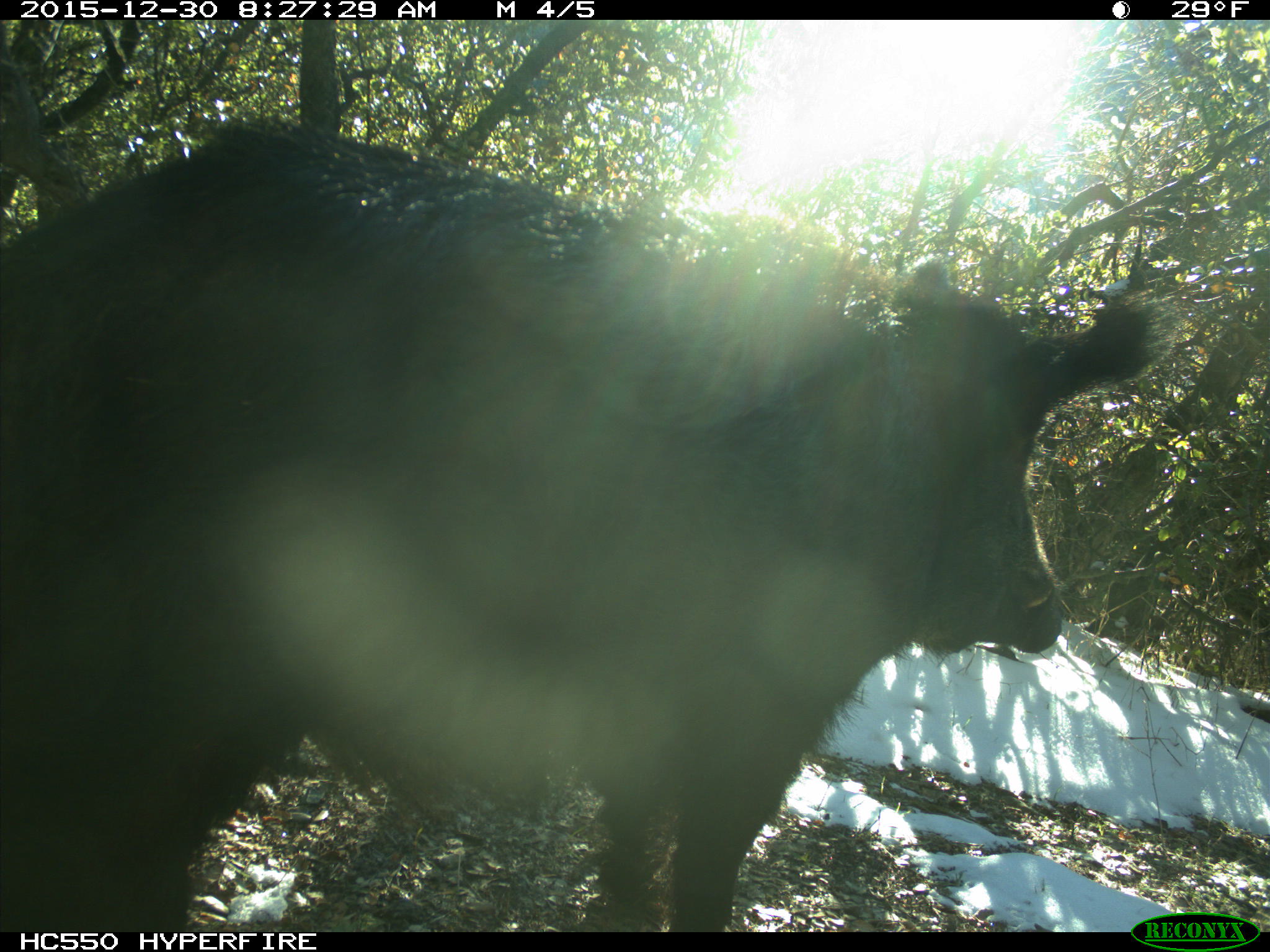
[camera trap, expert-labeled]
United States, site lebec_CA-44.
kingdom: Animalia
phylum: Chordata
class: Mammalia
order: Artiodactyla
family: Suidae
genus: Sus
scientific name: Sus scrofa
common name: wild boar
Sus scrofa (wild boar).